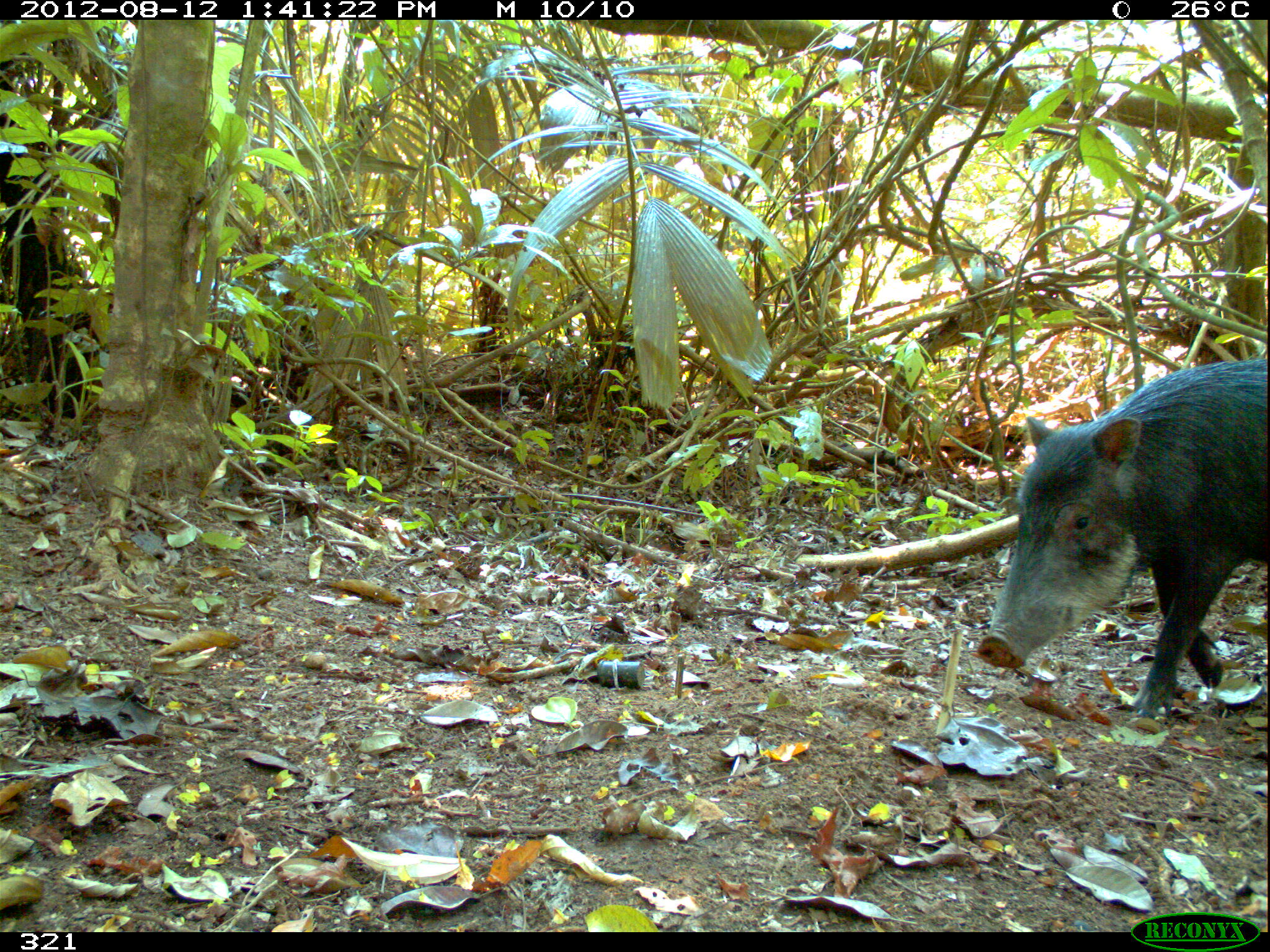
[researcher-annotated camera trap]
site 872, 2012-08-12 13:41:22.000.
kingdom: Animalia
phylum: Chordata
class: Mammalia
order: Artiodactyla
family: Tayassuidae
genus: Tayassu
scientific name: Tayassu pecari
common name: white-lipped peccary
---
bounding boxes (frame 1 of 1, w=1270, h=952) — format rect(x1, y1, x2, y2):
tayassu pecari: rect(973, 357, 1264, 719)